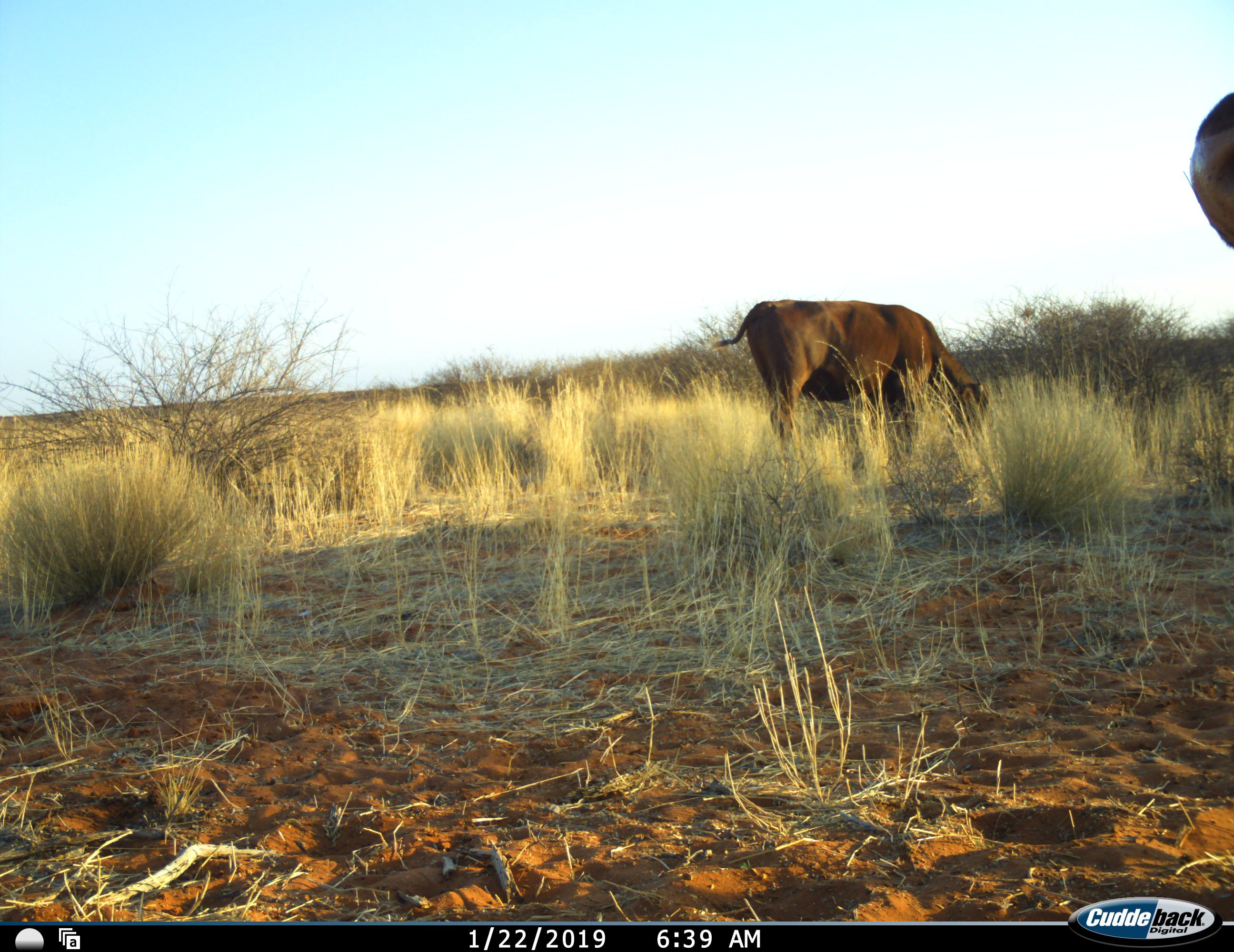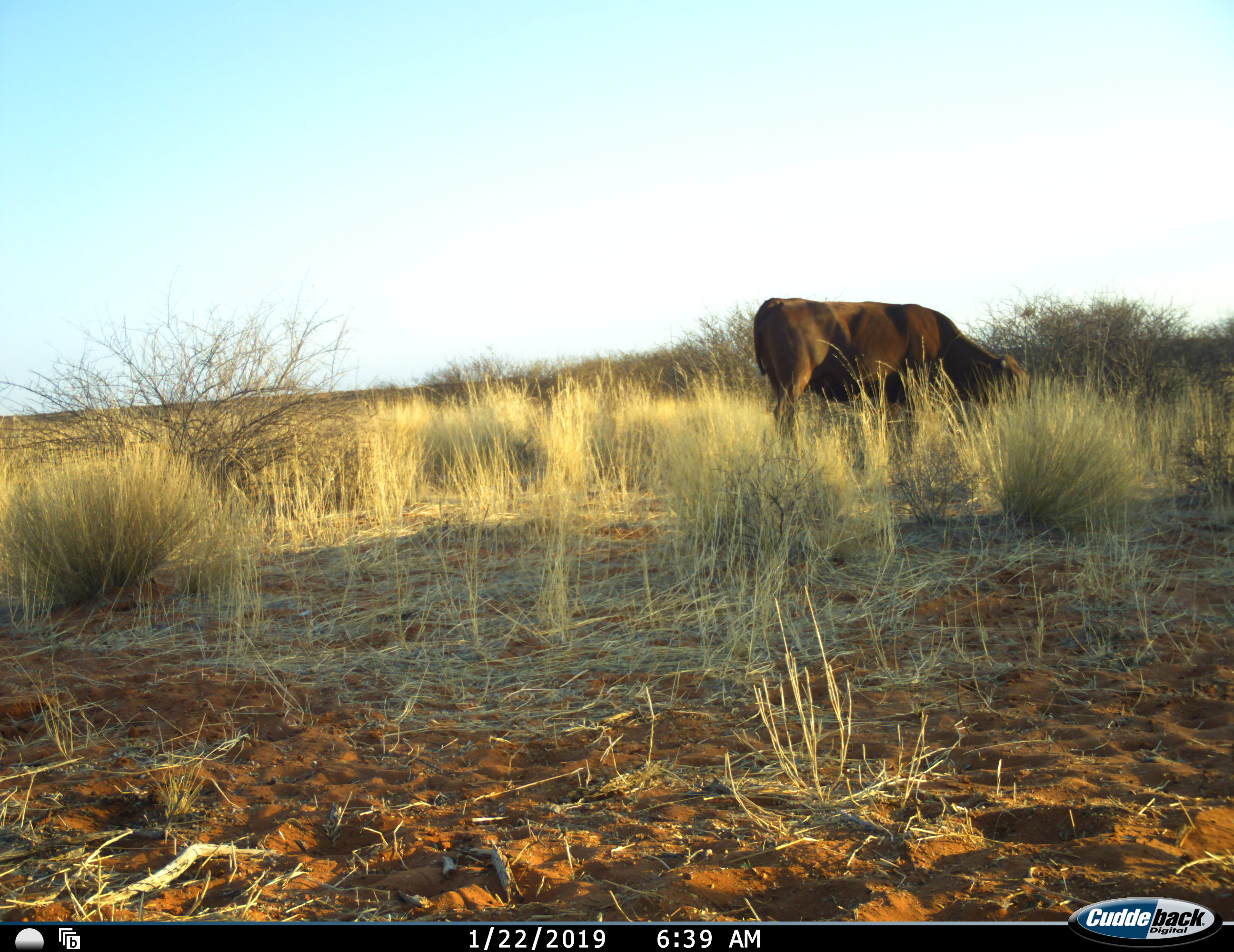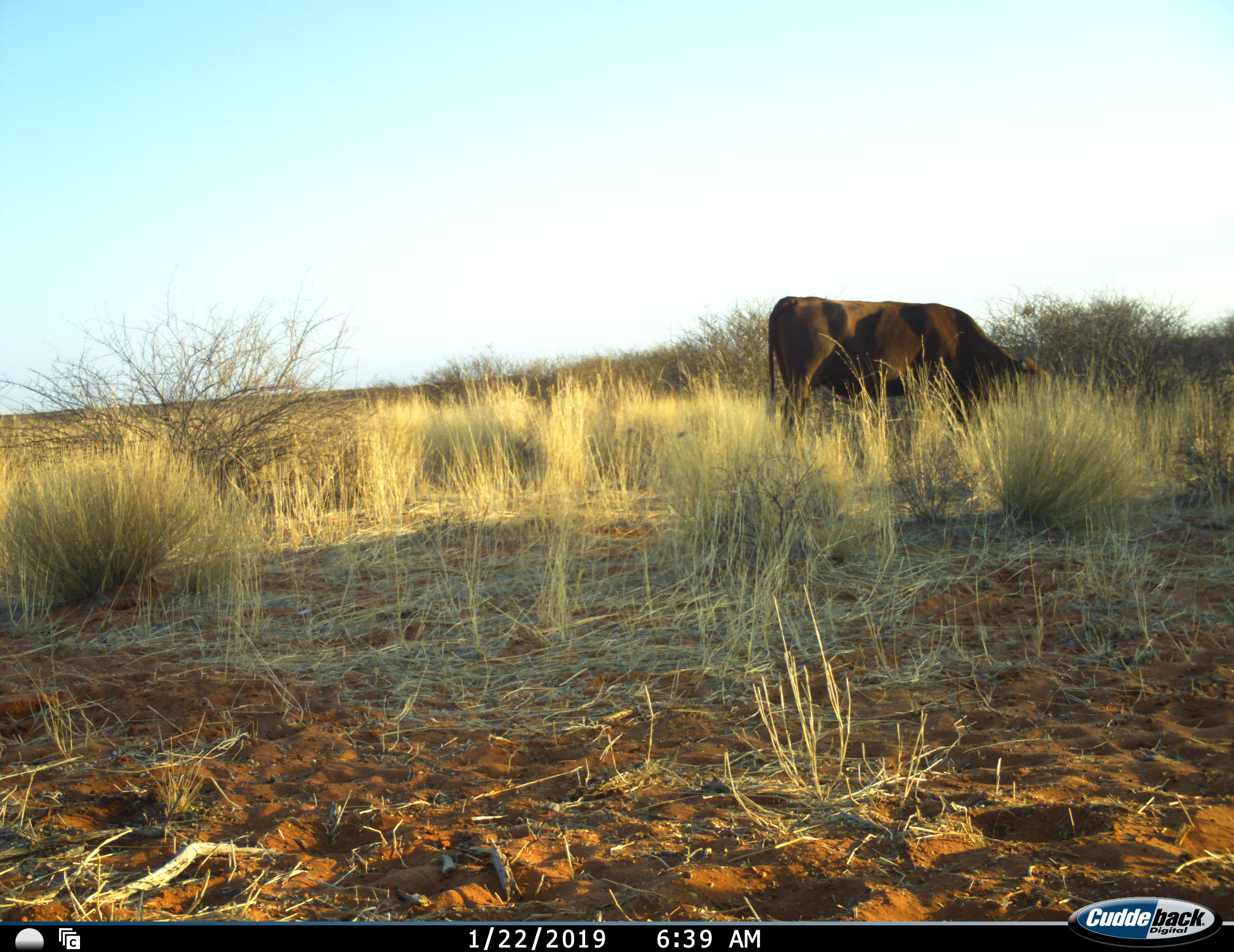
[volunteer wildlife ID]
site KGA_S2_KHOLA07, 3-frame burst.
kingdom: Animalia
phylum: Chordata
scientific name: Vertebrata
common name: domestic animal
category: domesticanimal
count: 2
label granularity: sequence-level